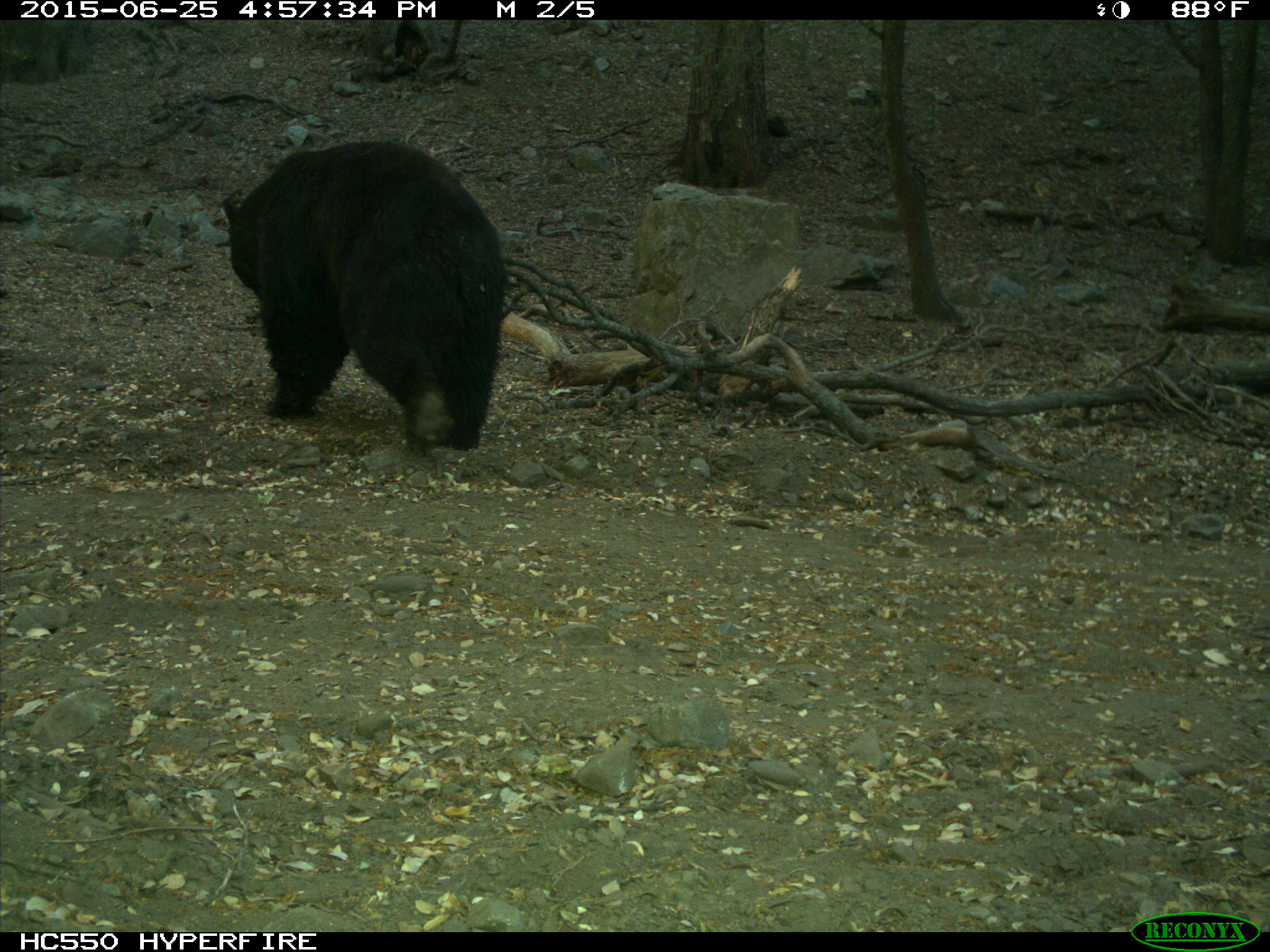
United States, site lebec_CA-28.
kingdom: Animalia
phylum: Chordata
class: Mammalia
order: Carnivora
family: Ursidae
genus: Ursus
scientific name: Ursus americanus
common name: american black bear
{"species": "Ursus americanus (american black bear)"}